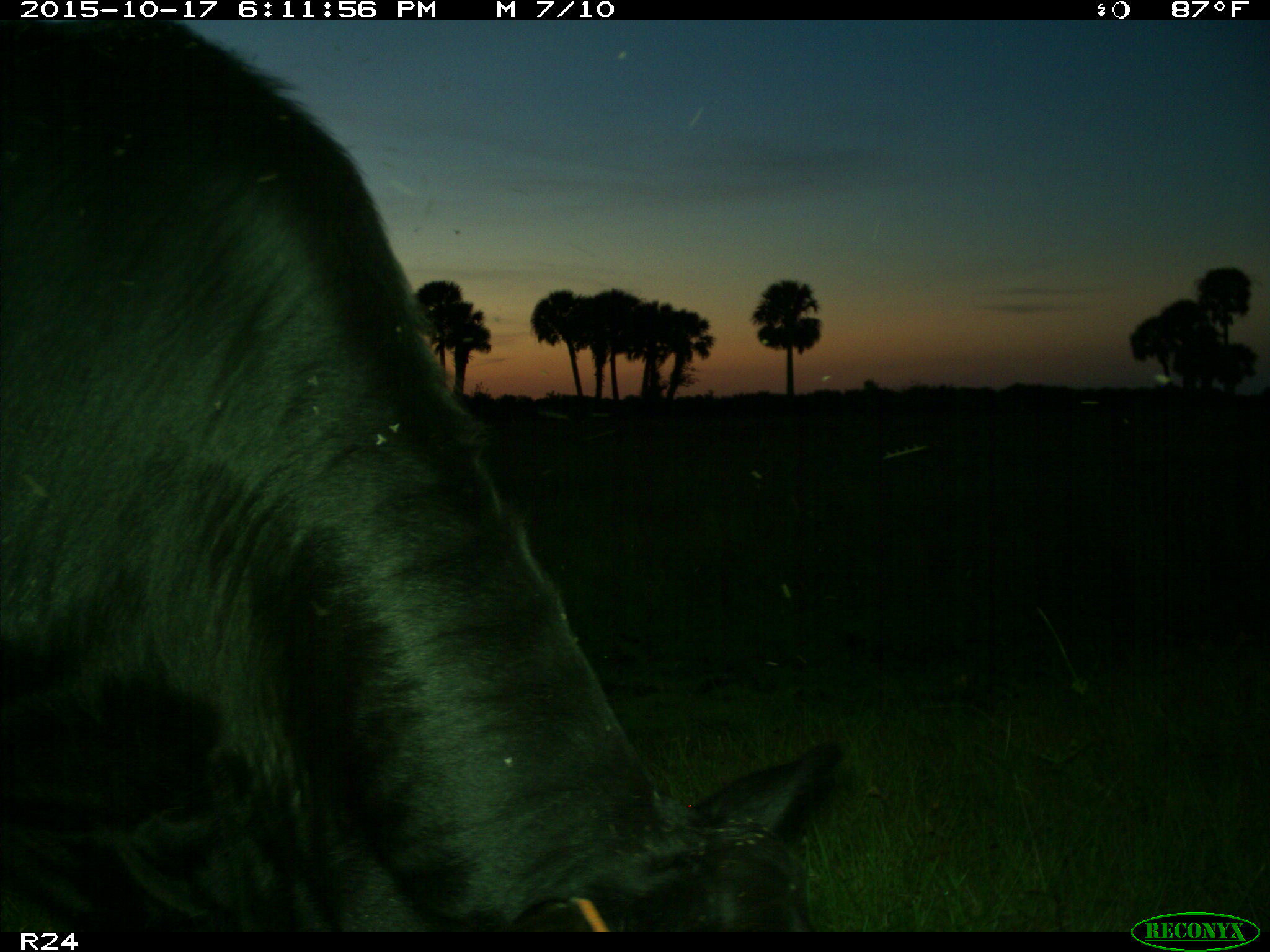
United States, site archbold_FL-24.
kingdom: Animalia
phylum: Chordata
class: Mammalia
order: Artiodactyla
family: Bovidae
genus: Bos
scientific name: Bos taurus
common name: domestic cow